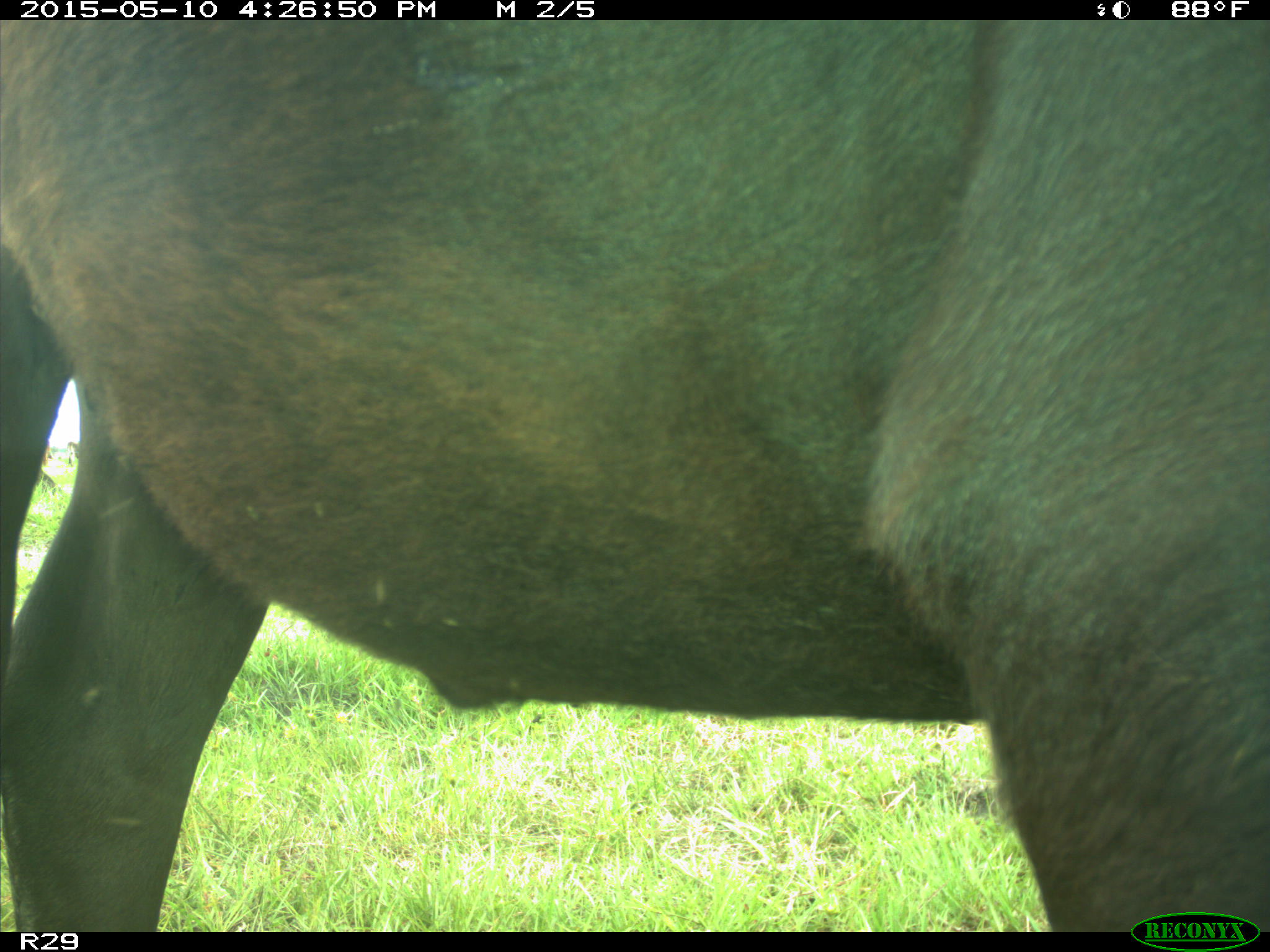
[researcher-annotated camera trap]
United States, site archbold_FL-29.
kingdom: Animalia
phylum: Chordata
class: Mammalia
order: Artiodactyla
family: Bovidae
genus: Bos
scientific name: Bos taurus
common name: domestic cow